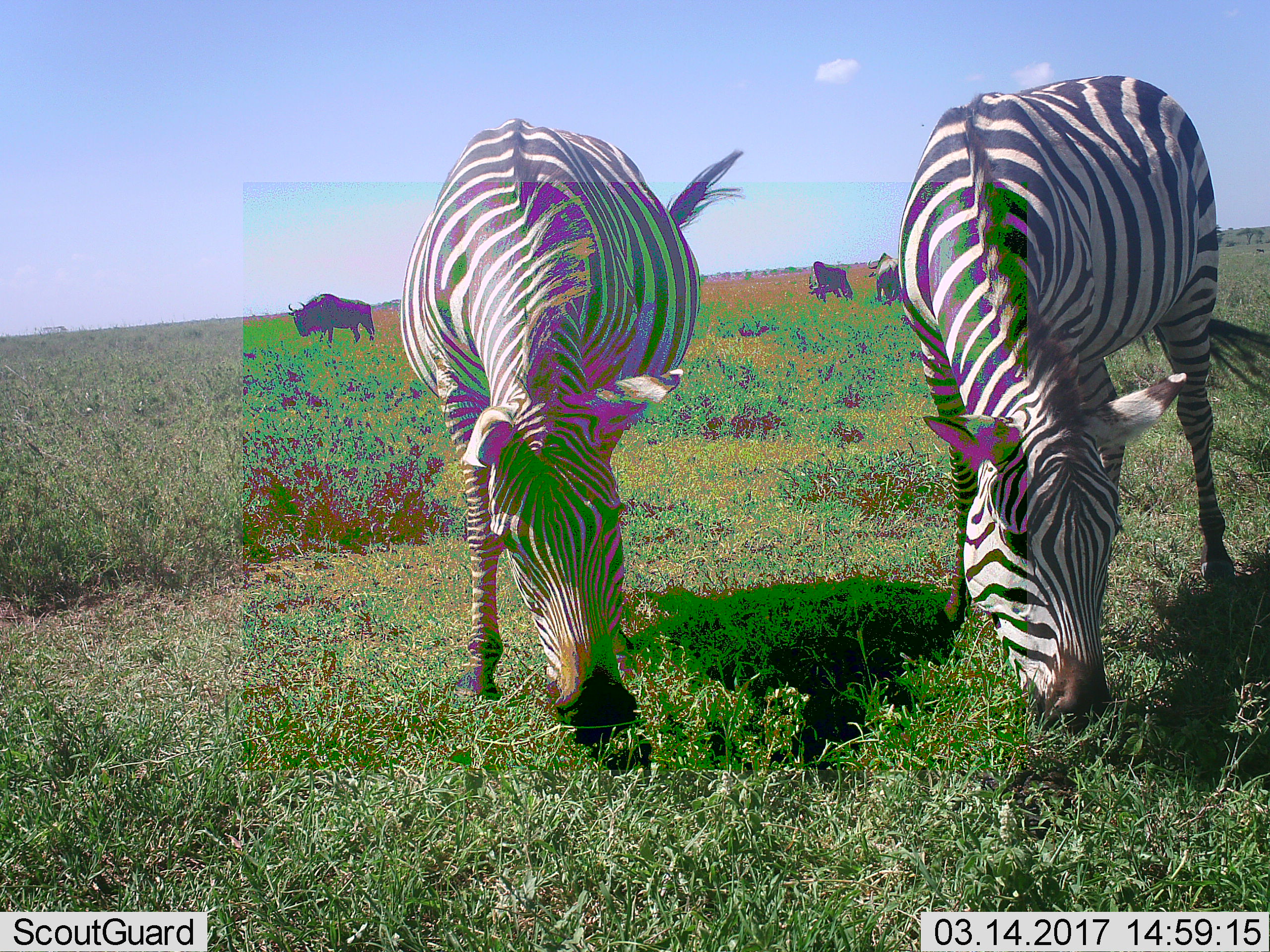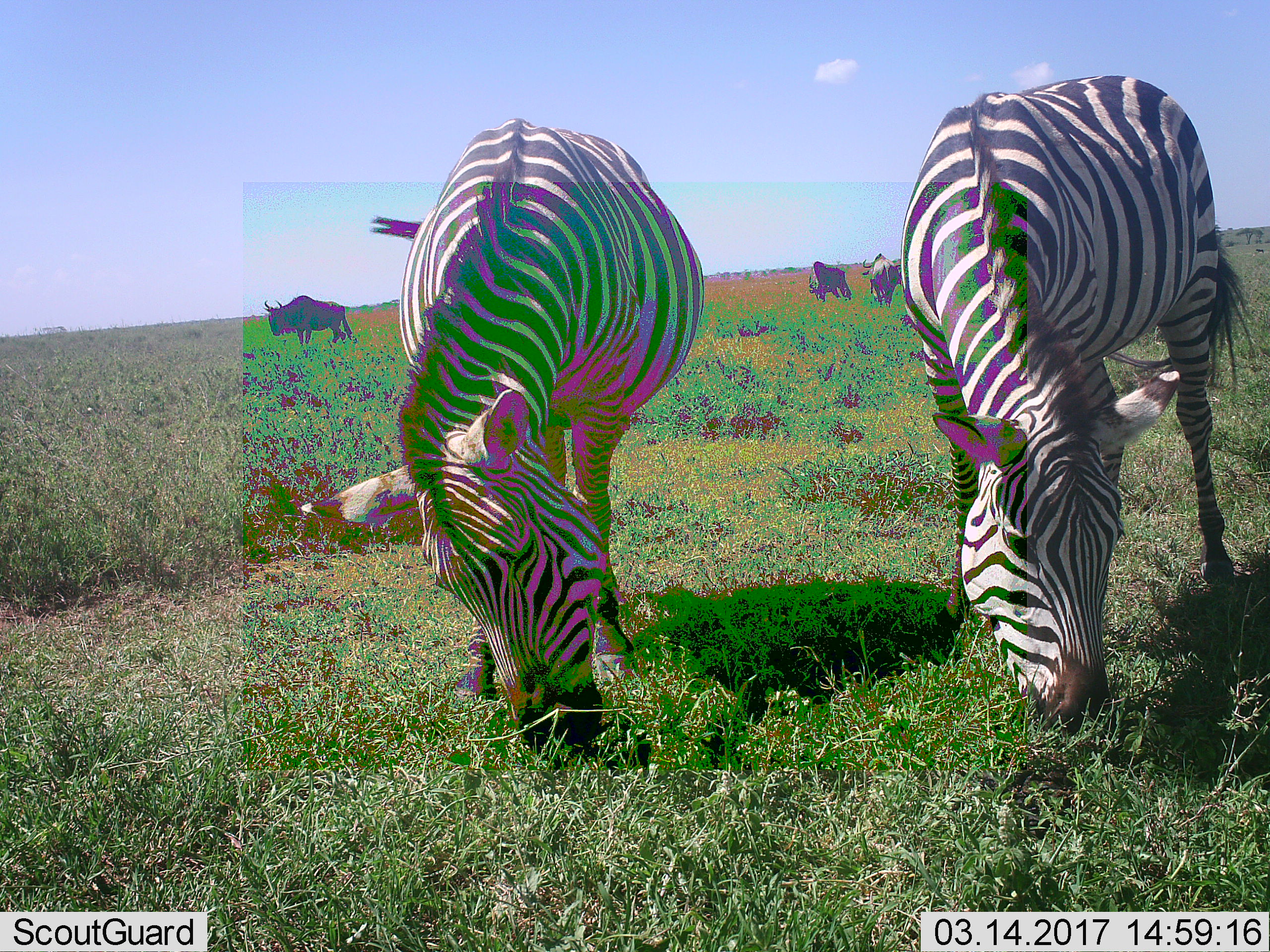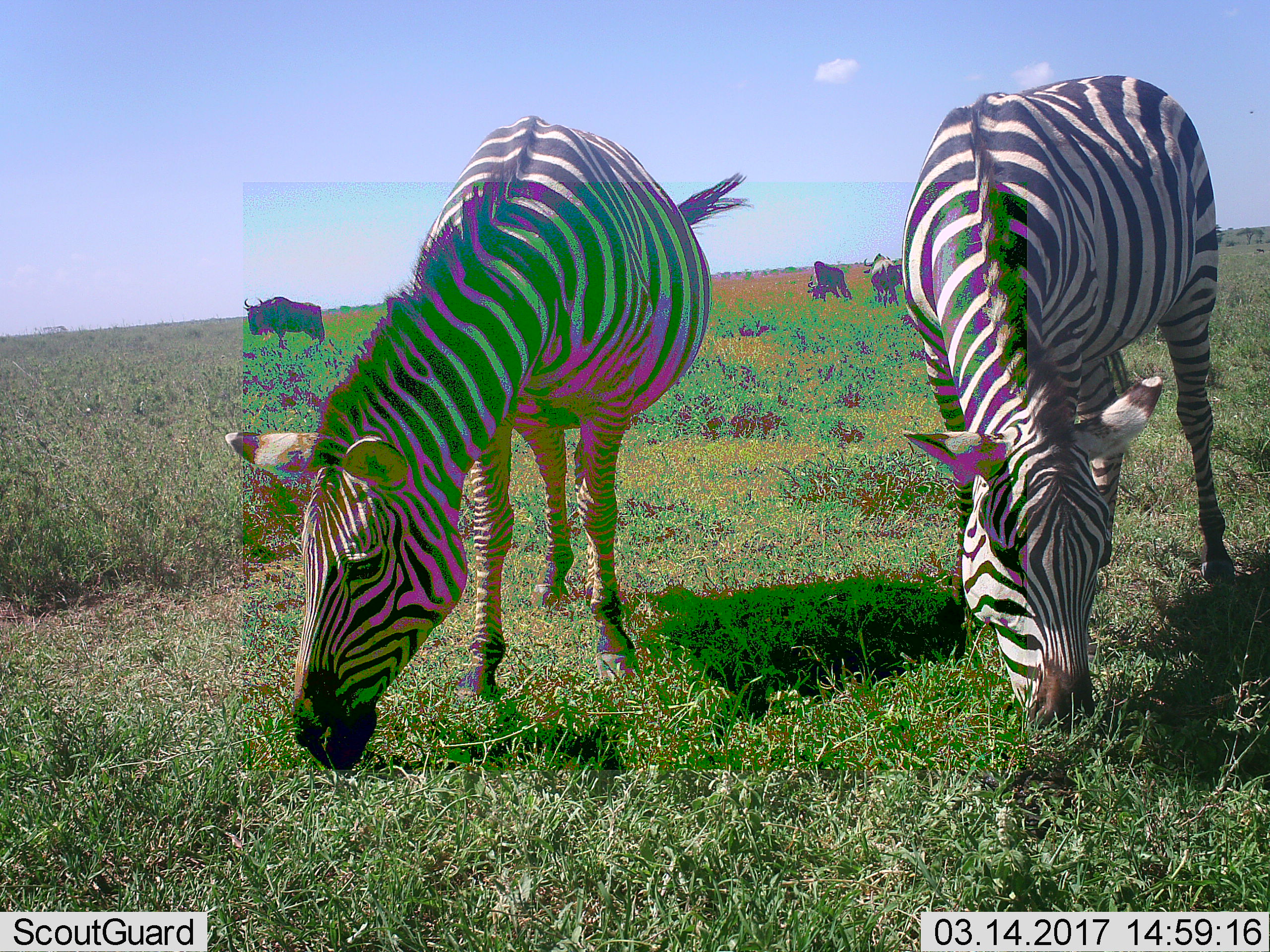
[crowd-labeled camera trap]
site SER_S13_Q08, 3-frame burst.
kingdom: Animalia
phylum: Chordata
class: Mammalia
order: Artiodactyla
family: Bovidae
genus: Connochaetes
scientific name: Connochaetes taurinus taurinus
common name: blue wildebeest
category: wildebeestblue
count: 3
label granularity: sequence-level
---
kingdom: Animalia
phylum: Chordata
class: Mammalia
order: Perissodactyla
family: Equidae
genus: Equus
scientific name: Equus quagga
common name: plains zebra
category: zebraplains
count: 2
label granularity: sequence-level